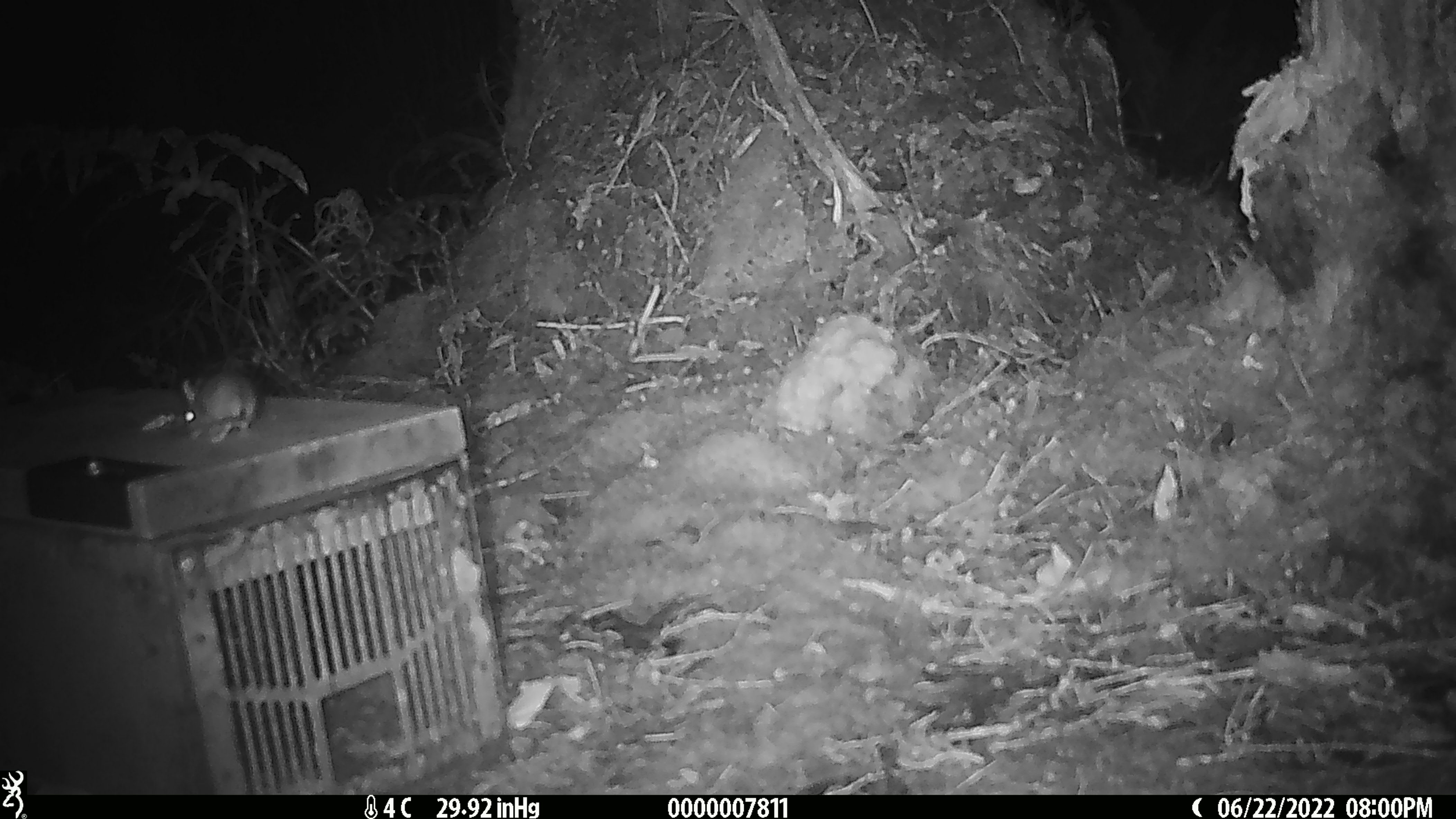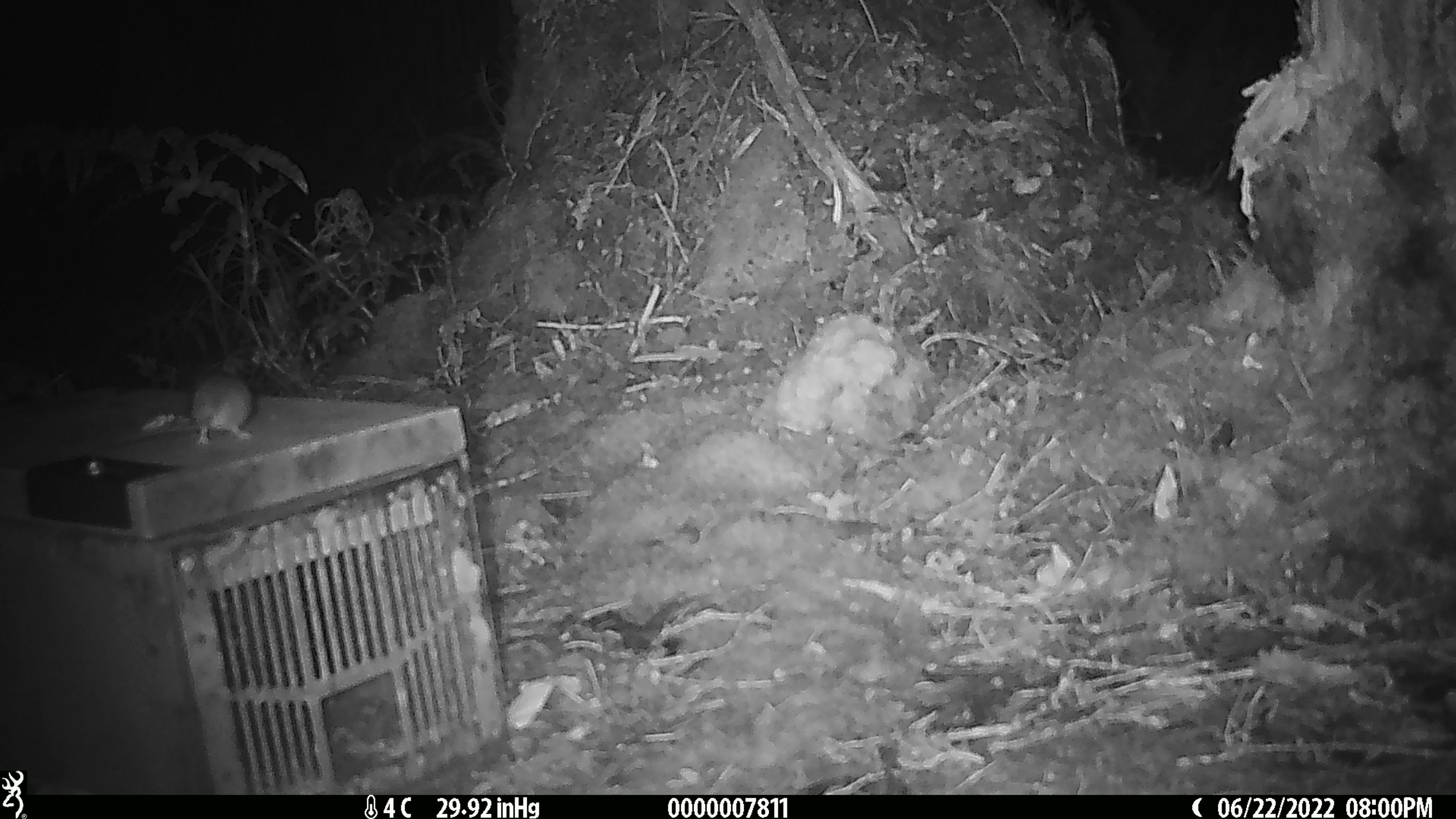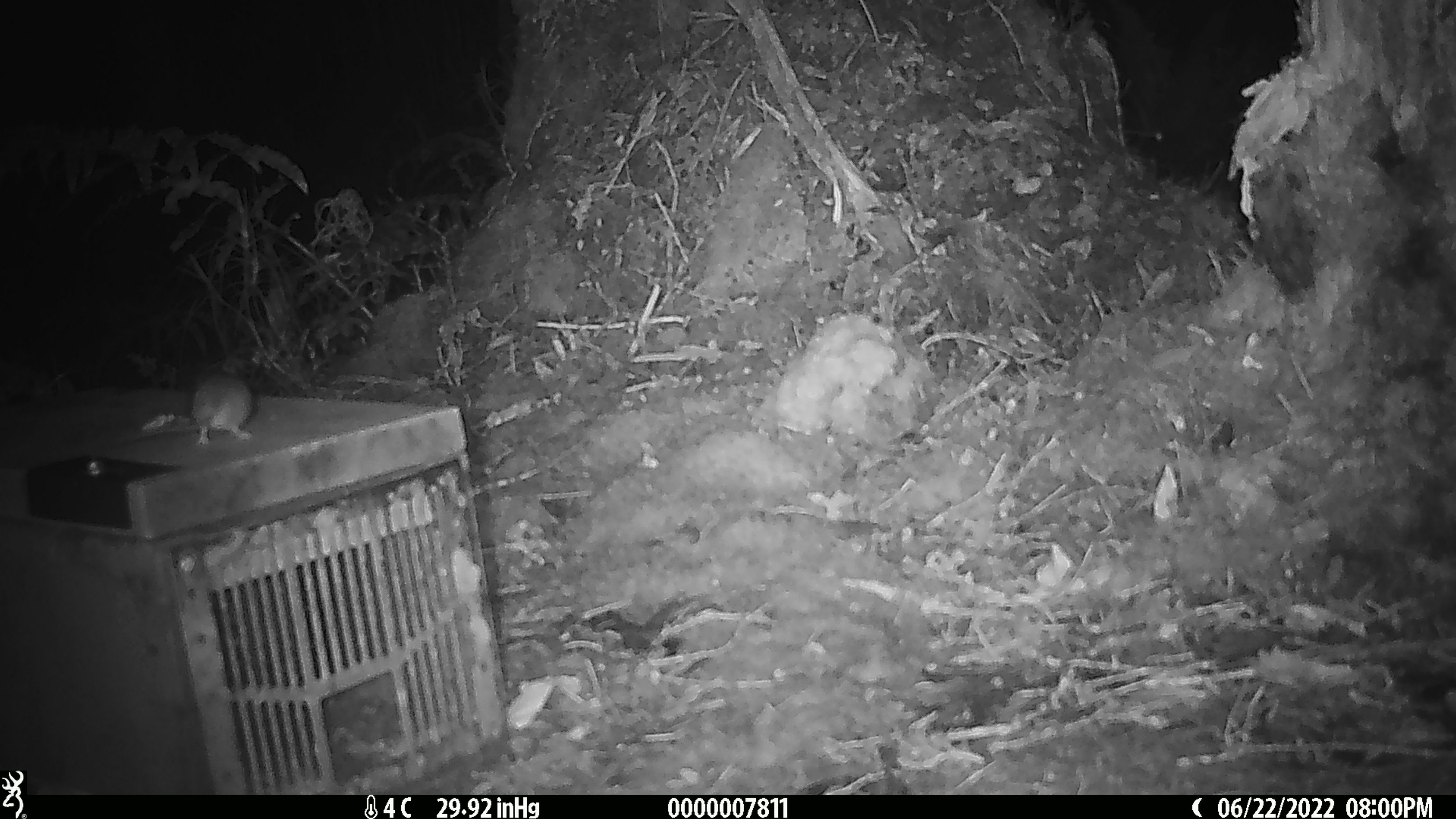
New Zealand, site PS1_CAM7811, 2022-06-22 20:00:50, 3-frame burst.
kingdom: Animalia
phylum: Chordata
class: Mammalia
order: Rodentia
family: Muridae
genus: Mus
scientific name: Mus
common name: mouse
Mouse (Mus).